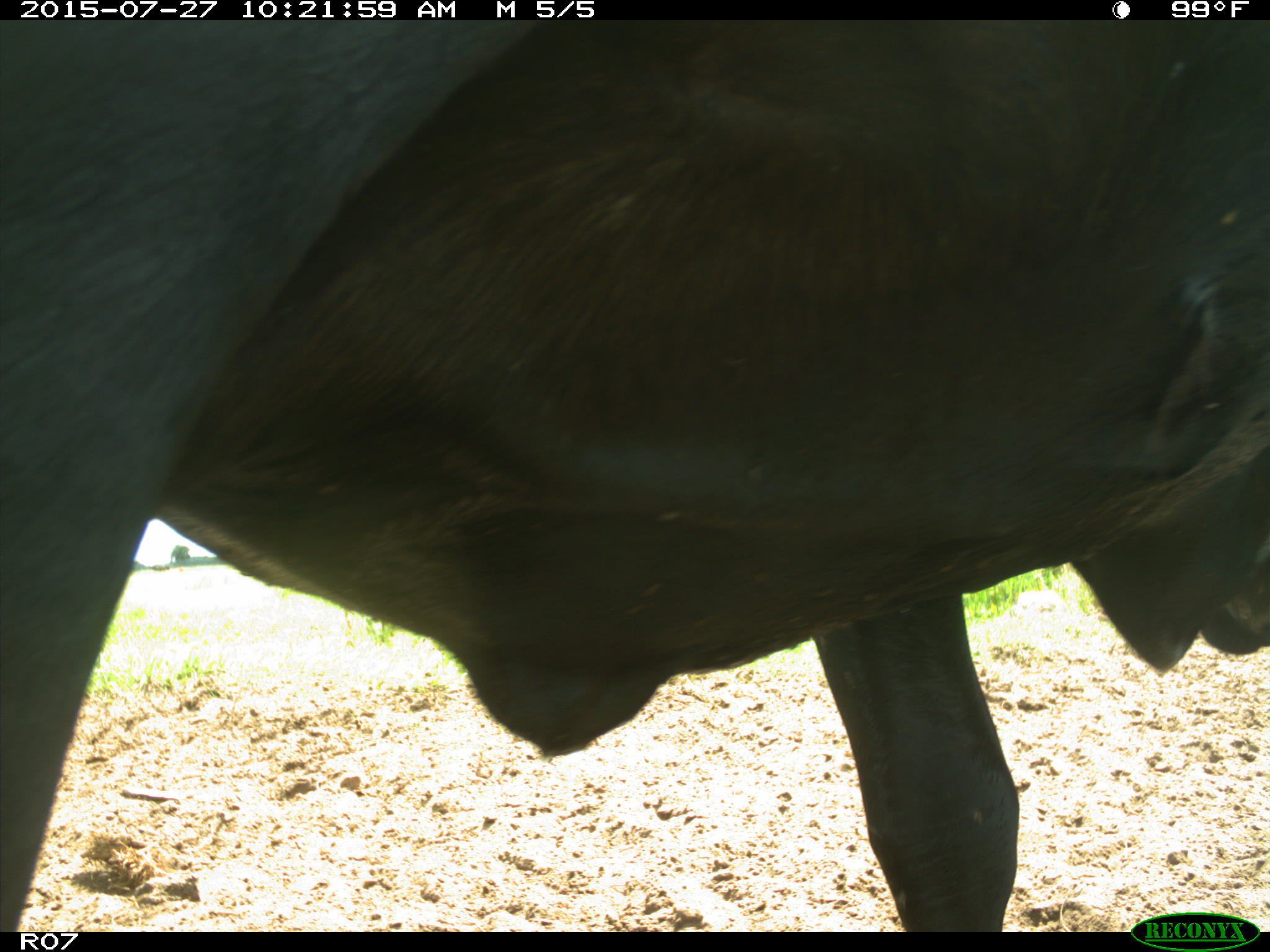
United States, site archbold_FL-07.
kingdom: Animalia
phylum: Chordata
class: Mammalia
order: Artiodactyla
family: Bovidae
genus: Bos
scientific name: Bos taurus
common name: domestic cow